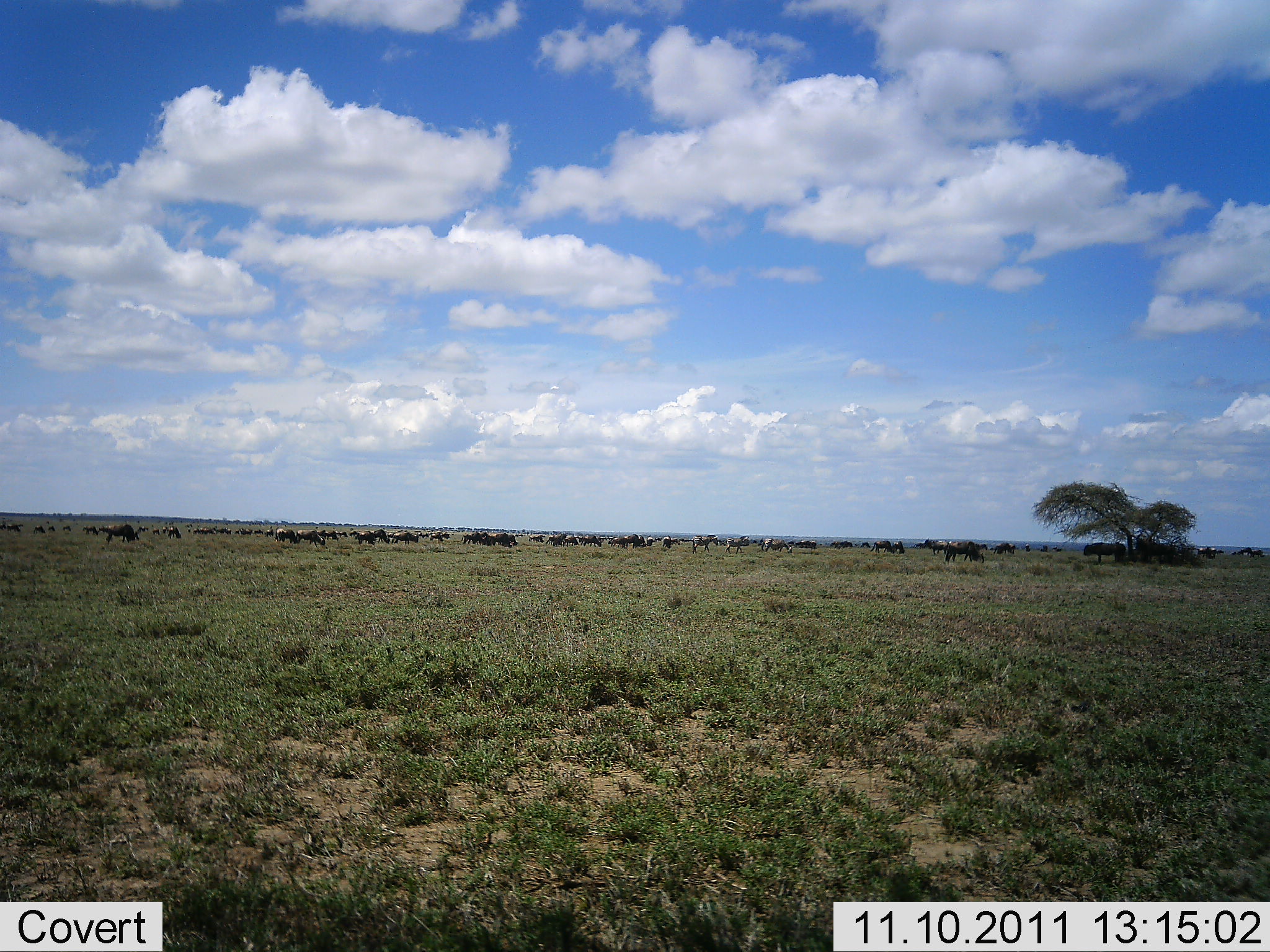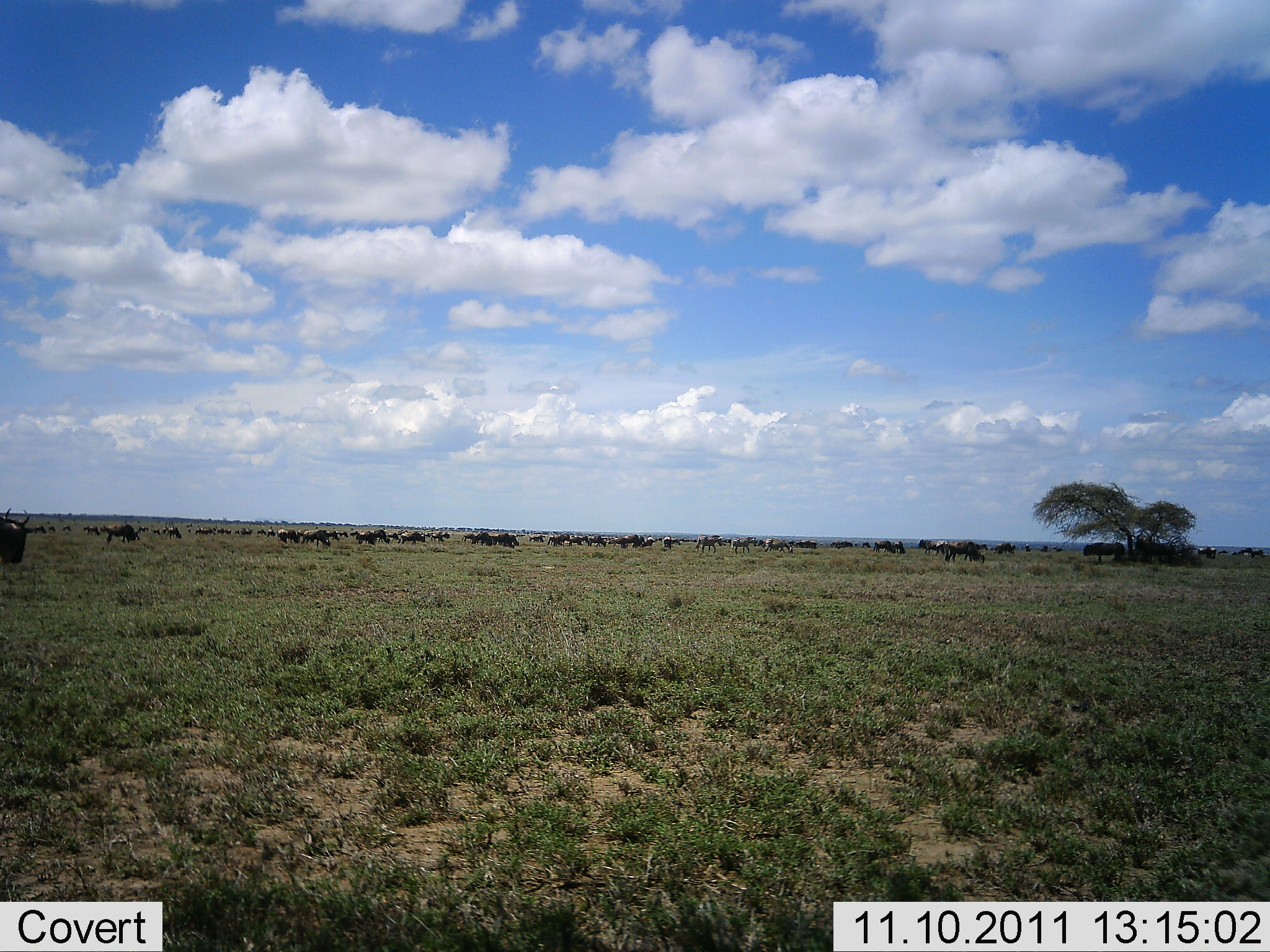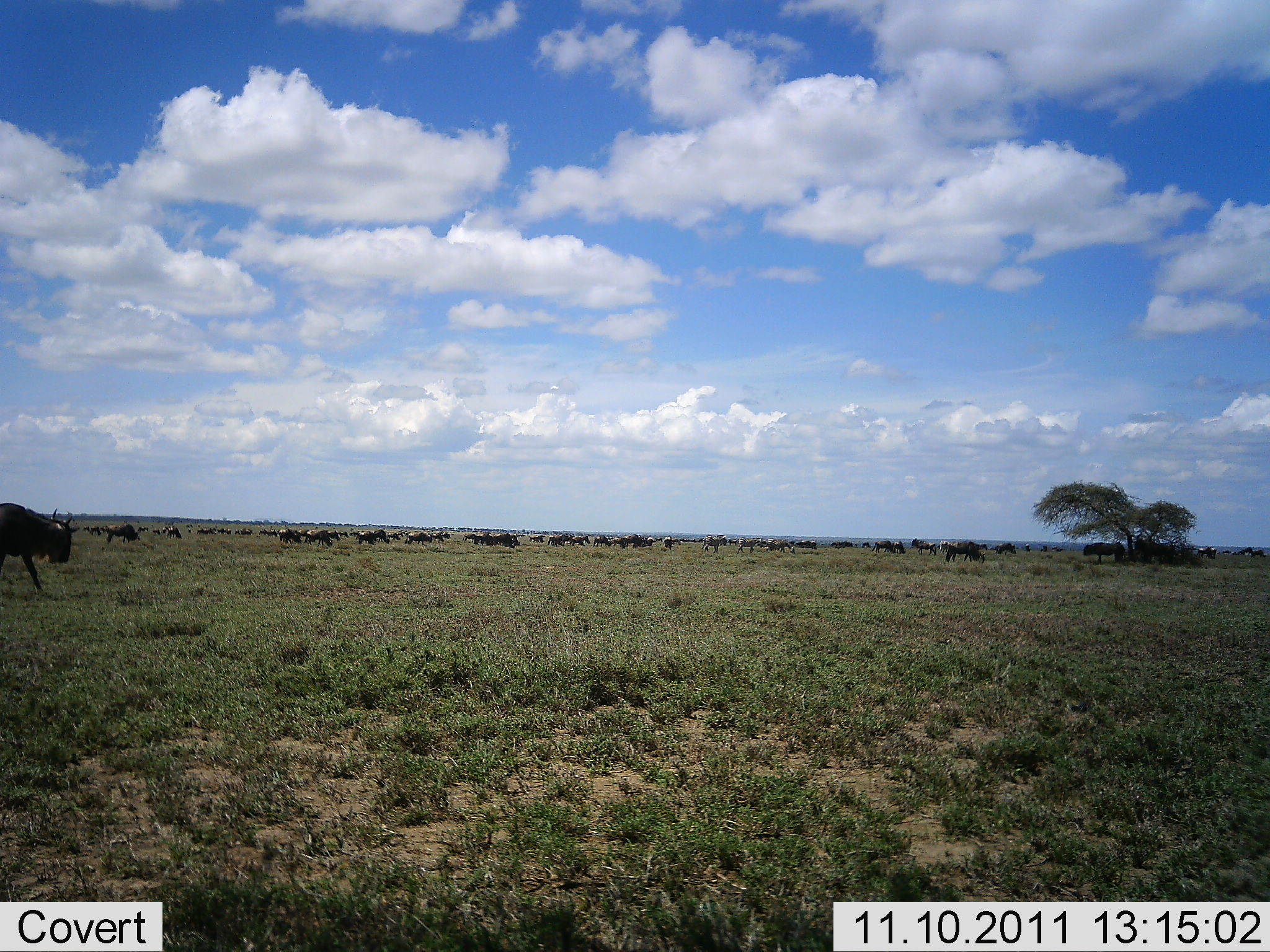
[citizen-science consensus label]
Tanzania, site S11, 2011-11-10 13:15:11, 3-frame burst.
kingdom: Animalia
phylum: Chordata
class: Mammalia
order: Artiodactyla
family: Bovidae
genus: Connochaetes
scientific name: Connochaetes taurinus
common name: blue wildebeest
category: wildebeest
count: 51+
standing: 57%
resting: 7%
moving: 86%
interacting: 0%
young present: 0%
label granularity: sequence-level